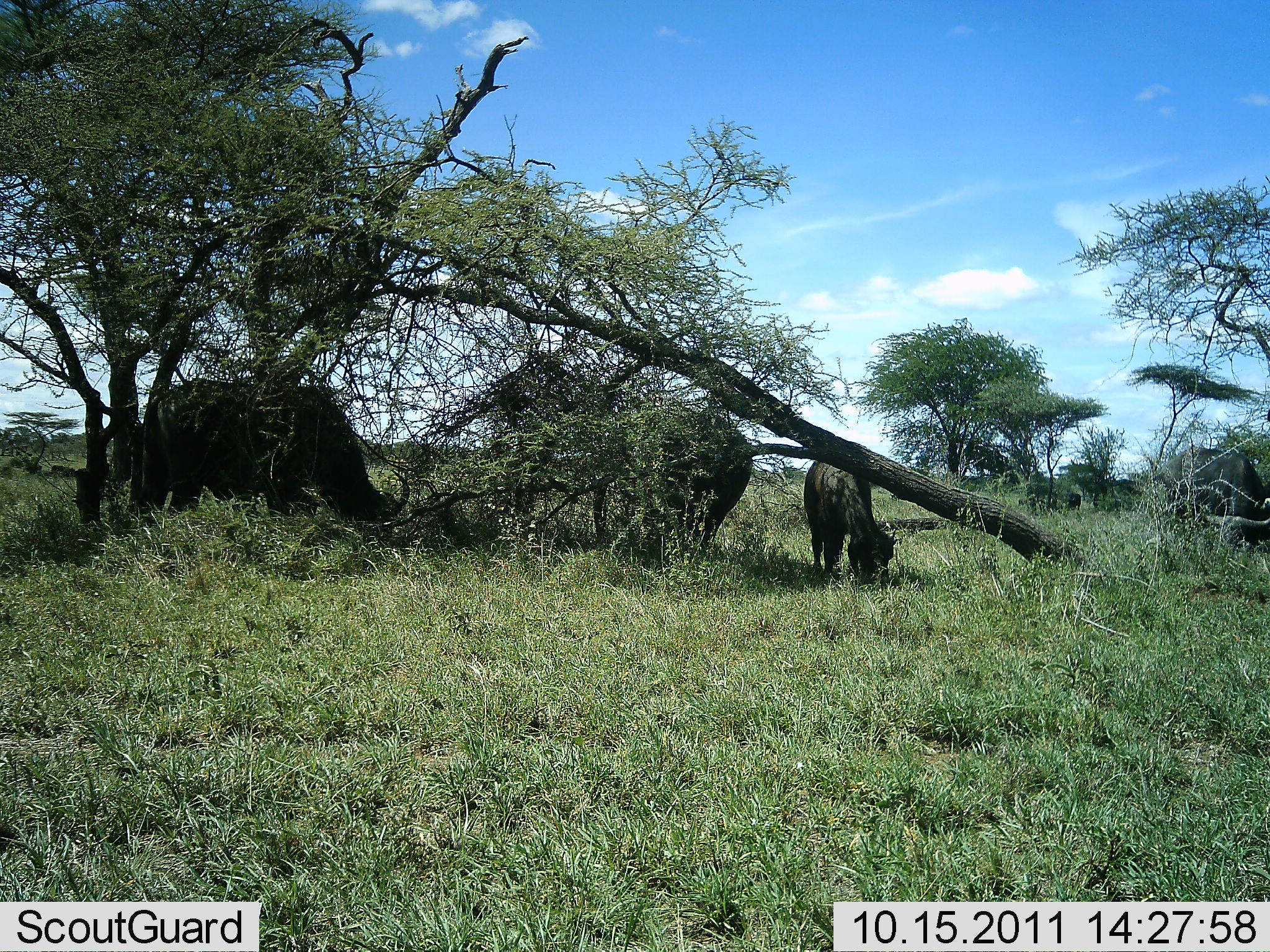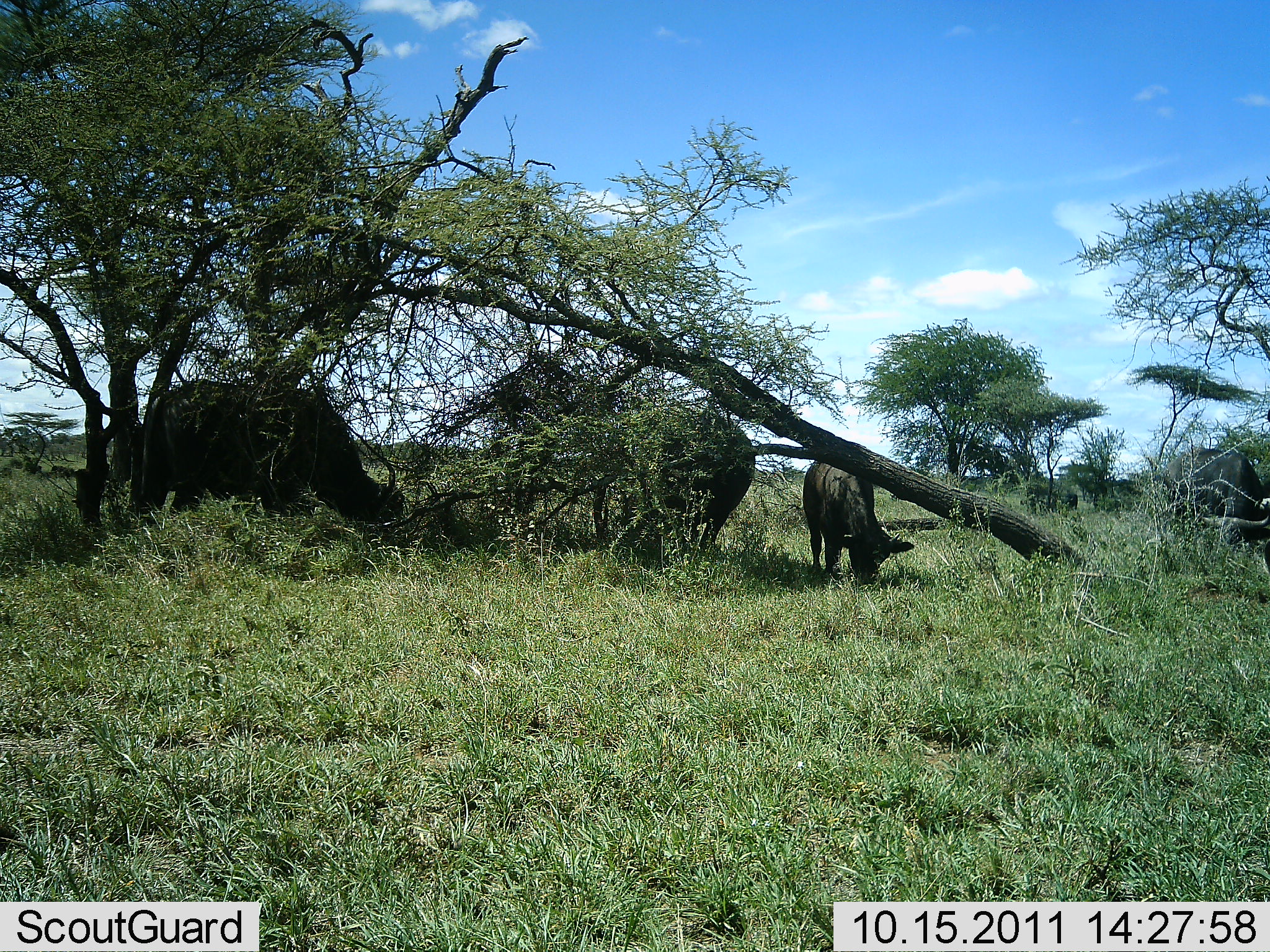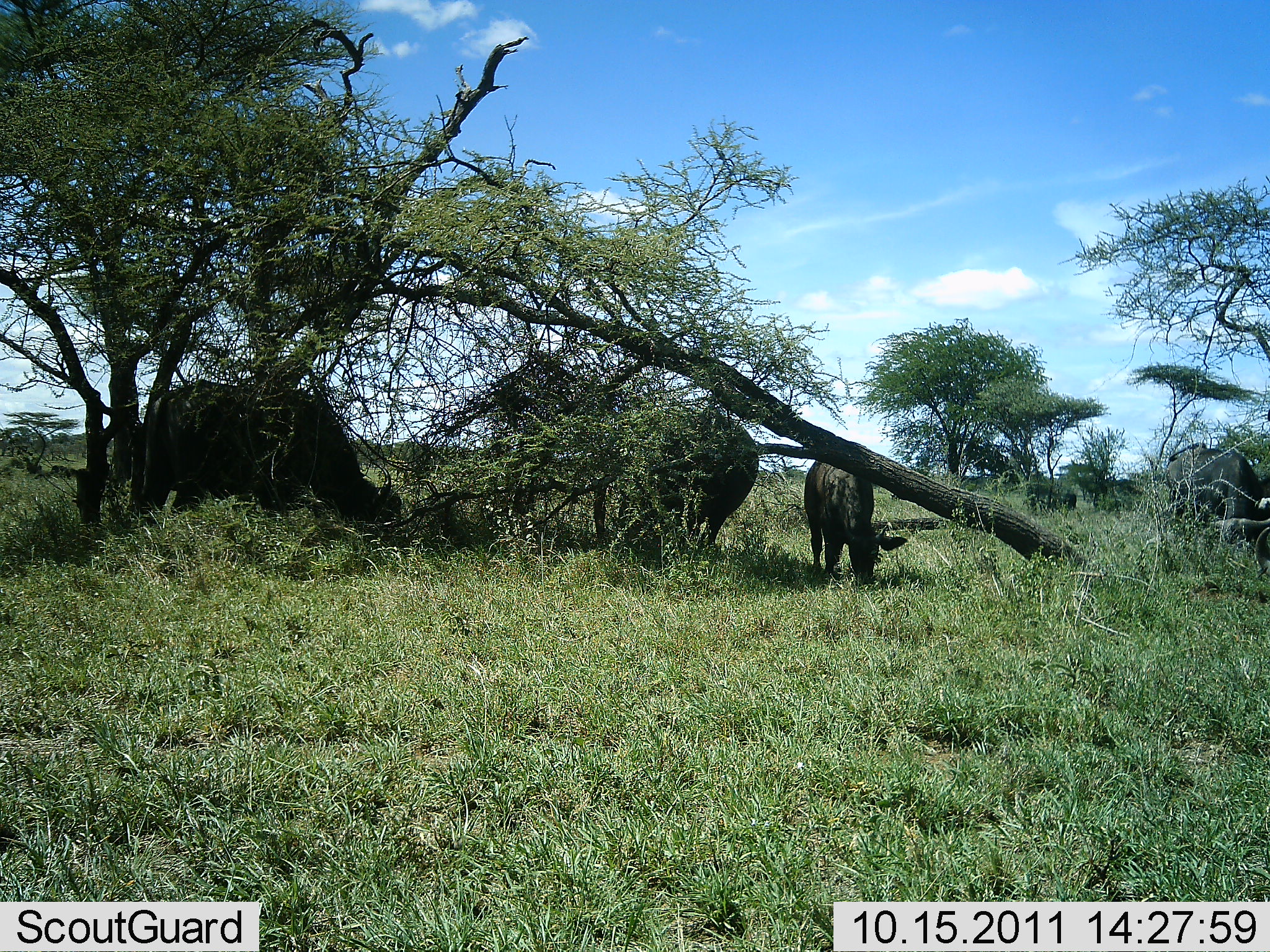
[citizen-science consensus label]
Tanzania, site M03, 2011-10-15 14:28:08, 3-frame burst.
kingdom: Animalia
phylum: Chordata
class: Mammalia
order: Artiodactyla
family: Bovidae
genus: Syncerus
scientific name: Syncerus caffer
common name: cape buffalo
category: buffalo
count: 4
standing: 38%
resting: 0%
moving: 8%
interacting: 0%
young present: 46%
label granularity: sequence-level